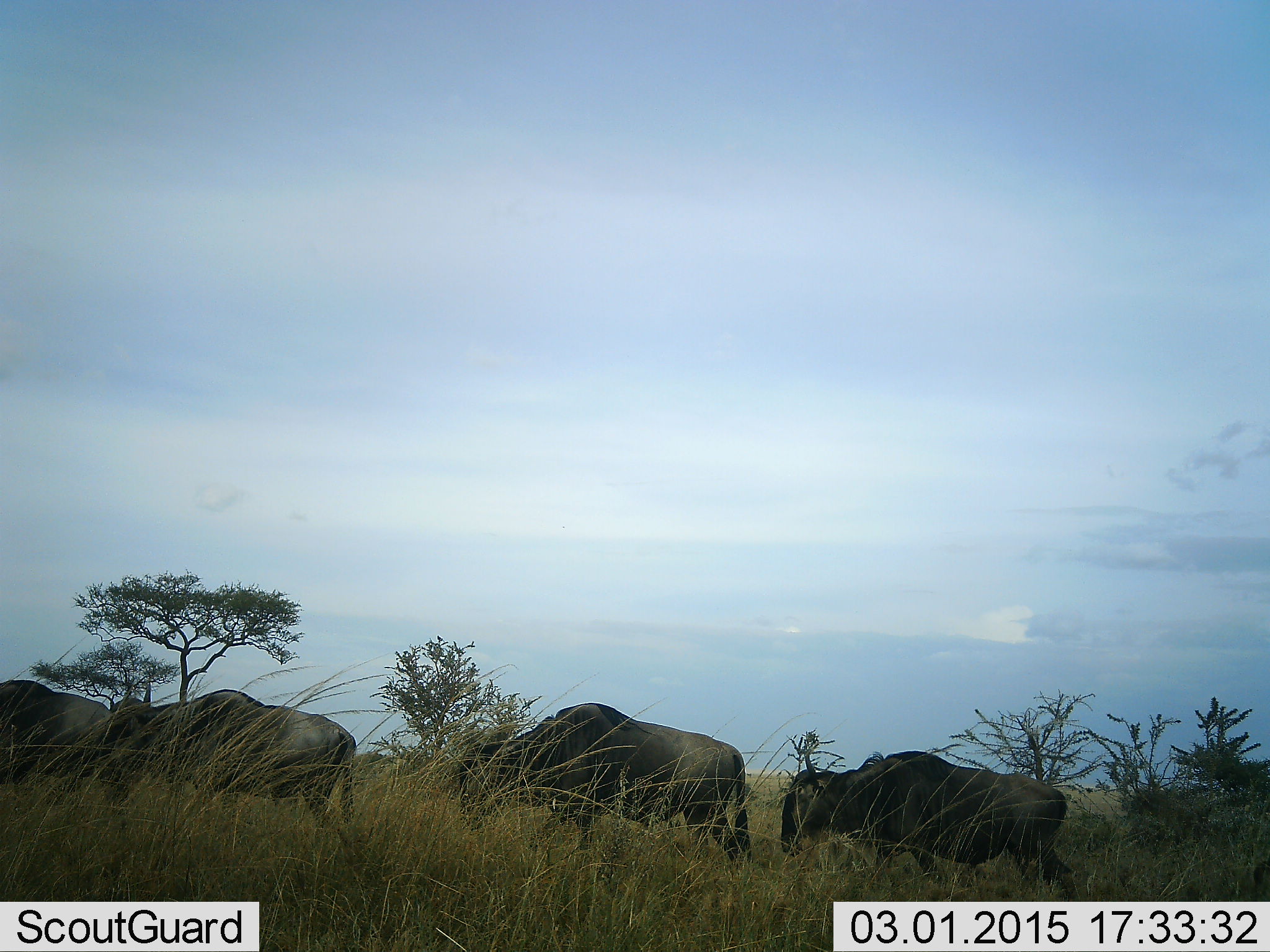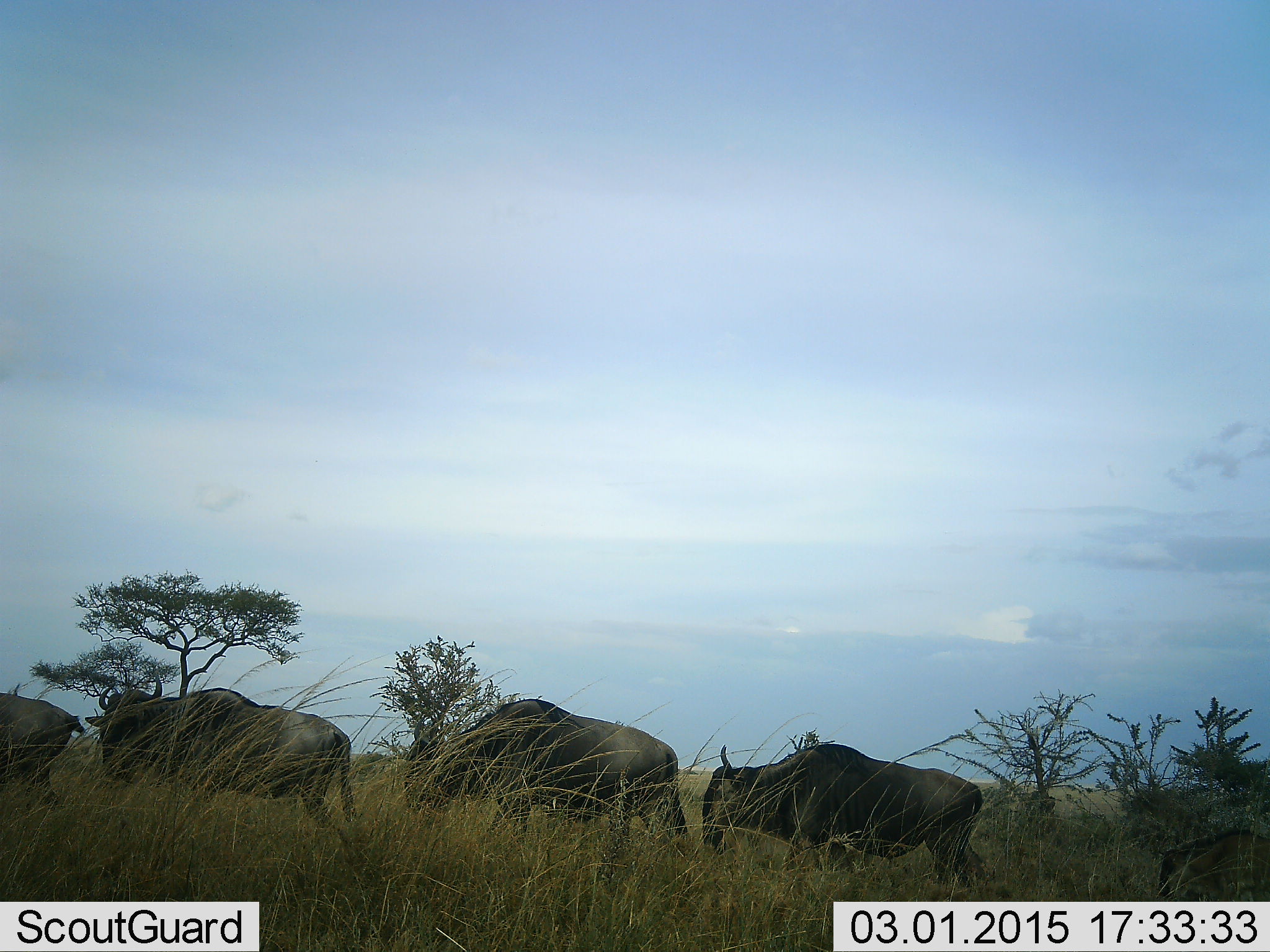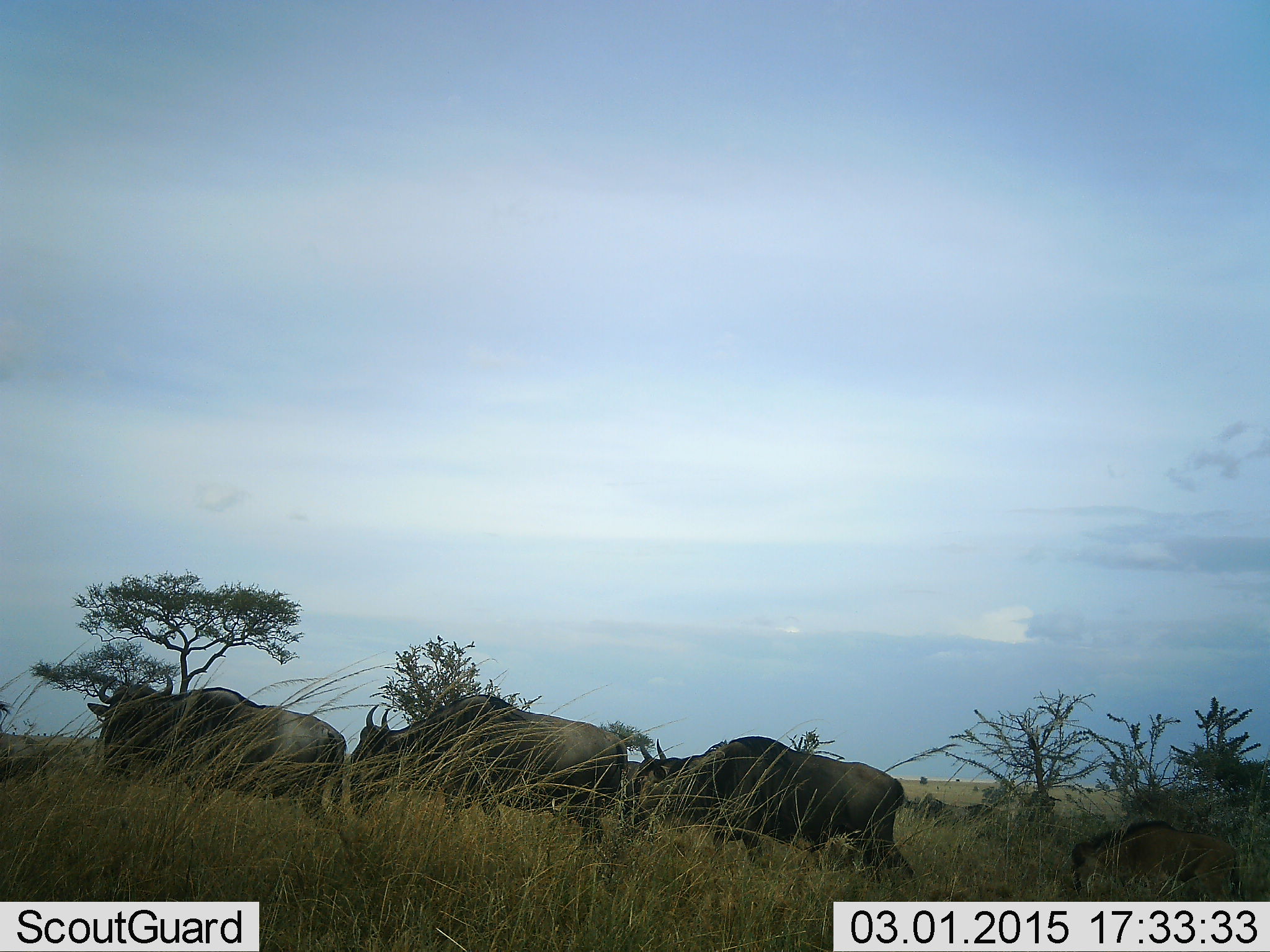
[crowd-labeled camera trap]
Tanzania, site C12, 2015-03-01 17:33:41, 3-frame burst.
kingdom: Animalia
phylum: Chordata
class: Mammalia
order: Artiodactyla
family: Bovidae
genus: Connochaetes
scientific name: Connochaetes taurinus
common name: blue wildebeest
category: wildebeest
Wildebeest (blue wildebeest) (Connochaetes taurinus), count 5. Behavior (volunteer vote fractions): standing 10%, resting 0%, moving 100%, interacting 0%. Young present (vote fraction): 40%. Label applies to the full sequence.